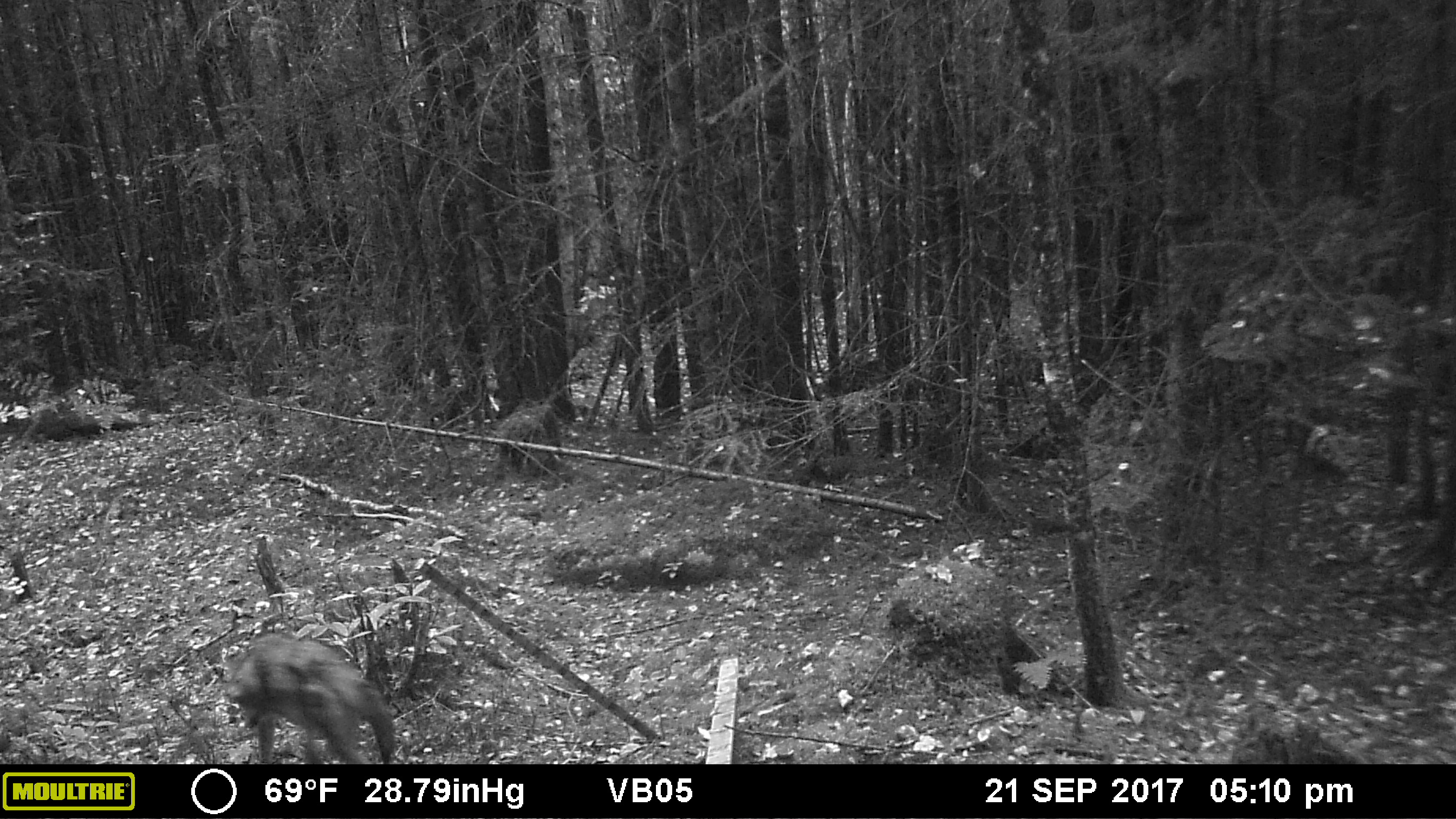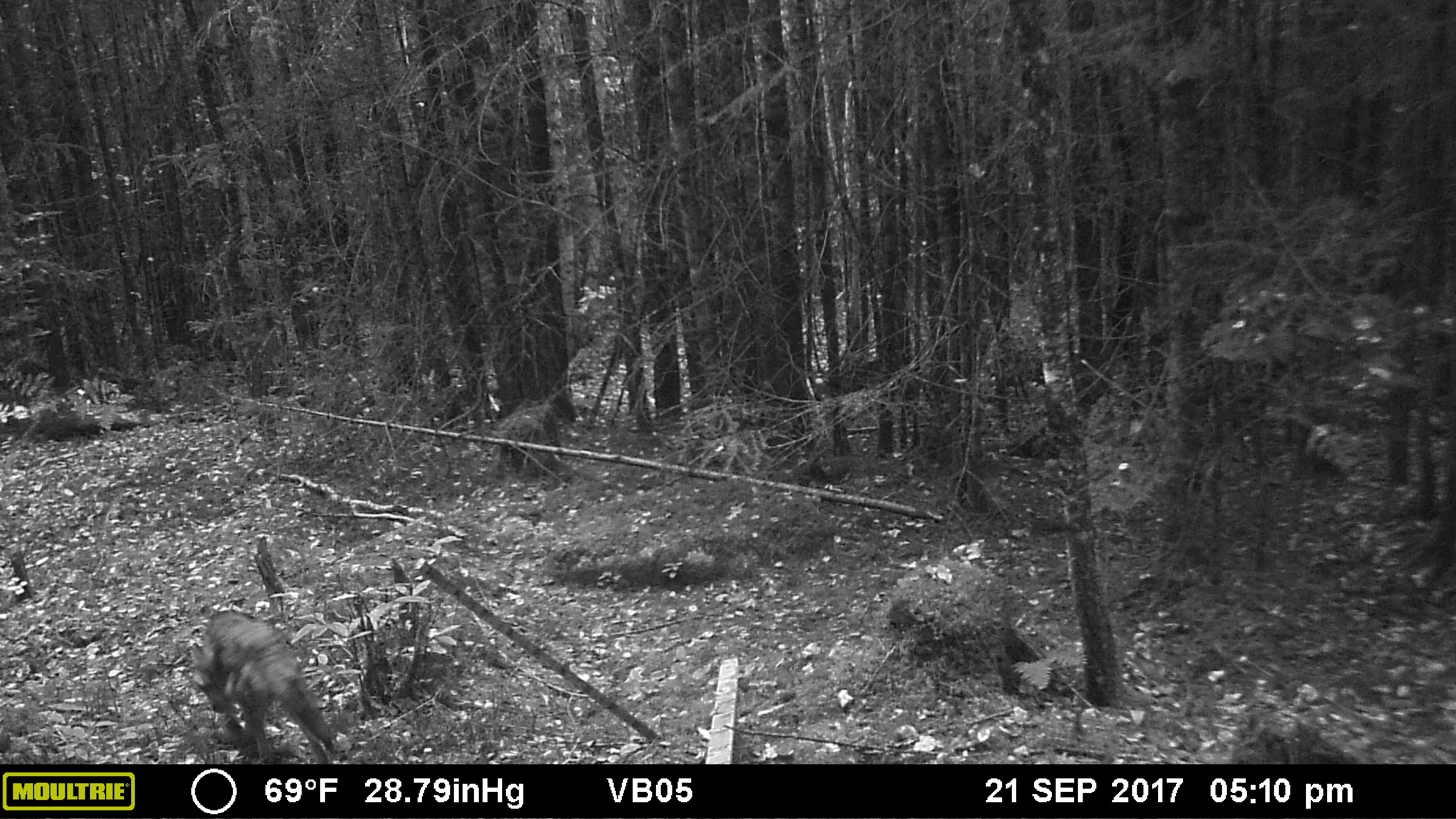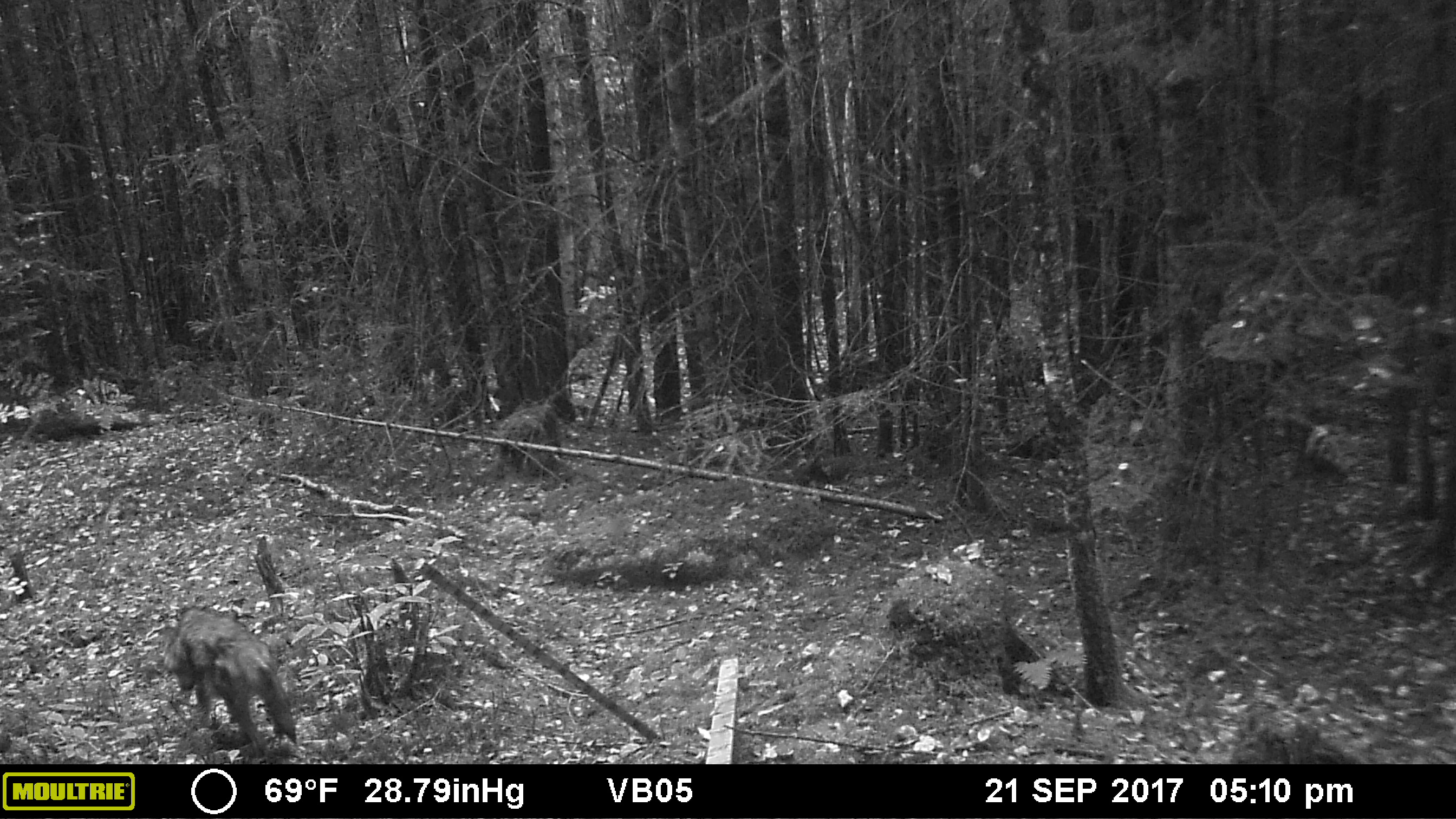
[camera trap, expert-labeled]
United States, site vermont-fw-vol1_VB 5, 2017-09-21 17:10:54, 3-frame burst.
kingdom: Animalia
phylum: Chordata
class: Mammalia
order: Carnivora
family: Canidae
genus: Canis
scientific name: Canis latrans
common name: coyote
Coyote (Canis latrans).